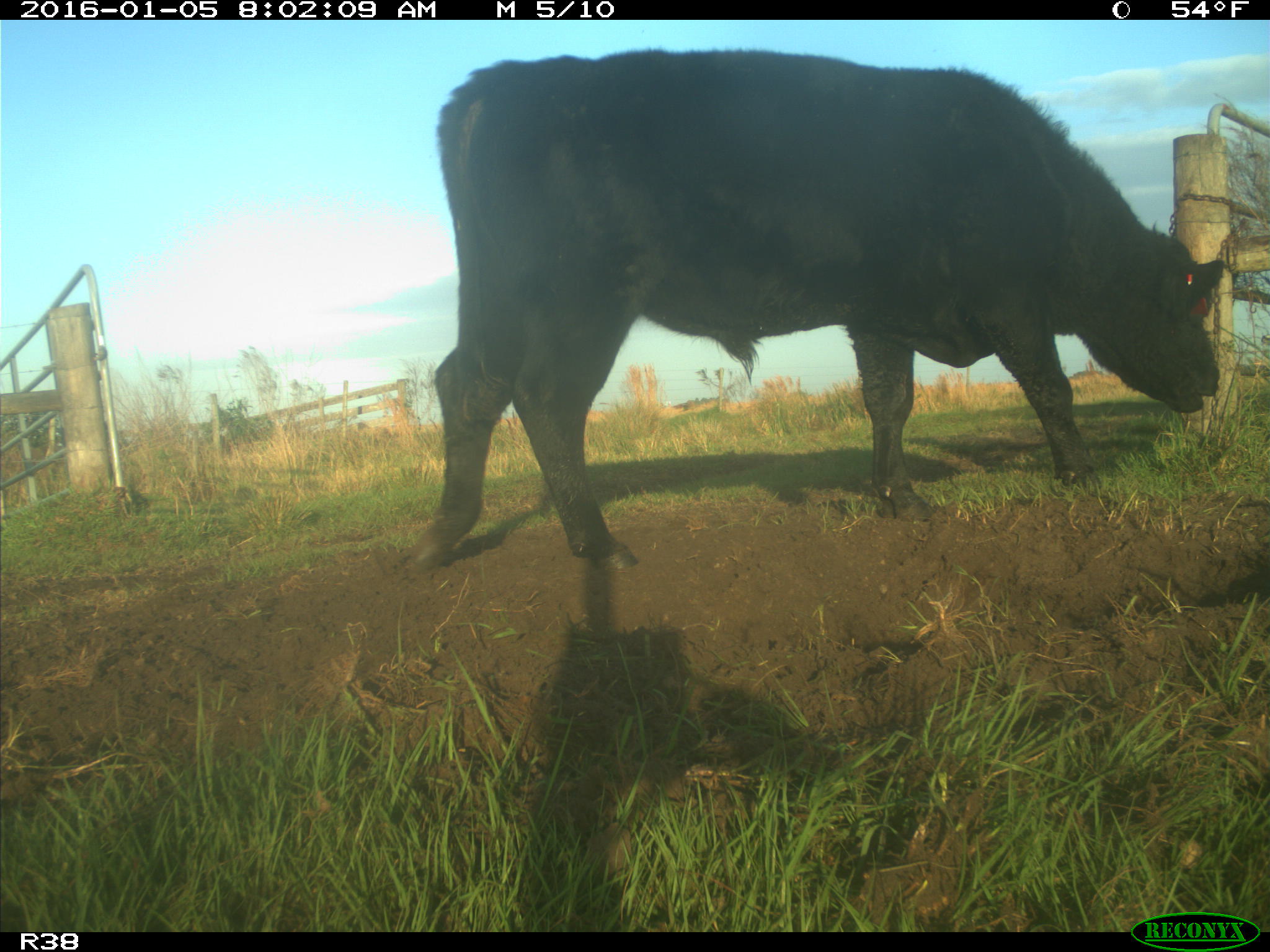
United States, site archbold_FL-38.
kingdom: Animalia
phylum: Chordata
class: Mammalia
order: Artiodactyla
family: Bovidae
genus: Bos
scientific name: Bos taurus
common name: domestic cow